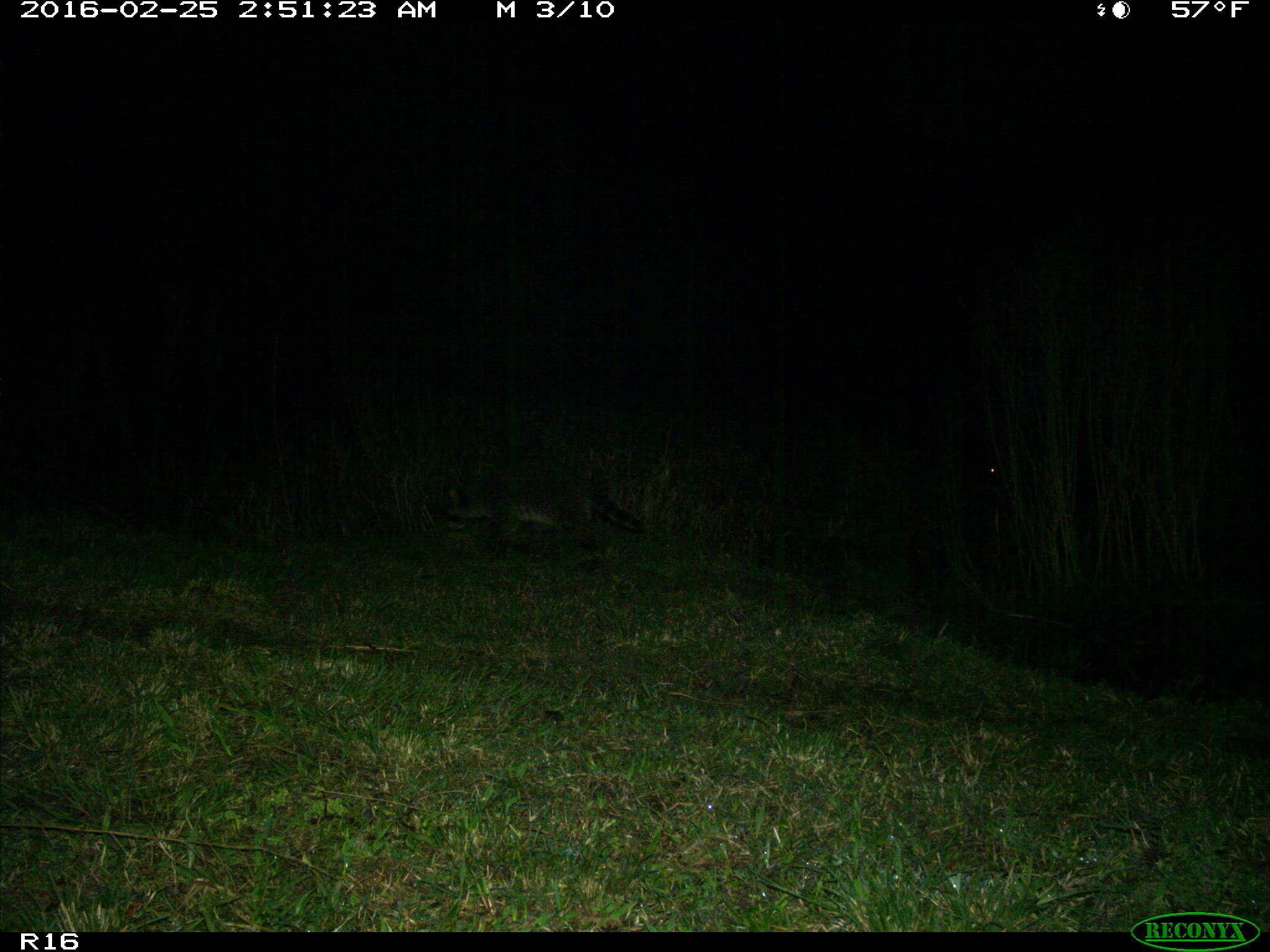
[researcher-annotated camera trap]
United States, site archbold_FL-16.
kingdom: Animalia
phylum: Chordata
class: Mammalia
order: Carnivora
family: Procyonidae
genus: Procyon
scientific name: Procyon lotor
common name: common raccoon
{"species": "Procyon lotor (common raccoon)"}